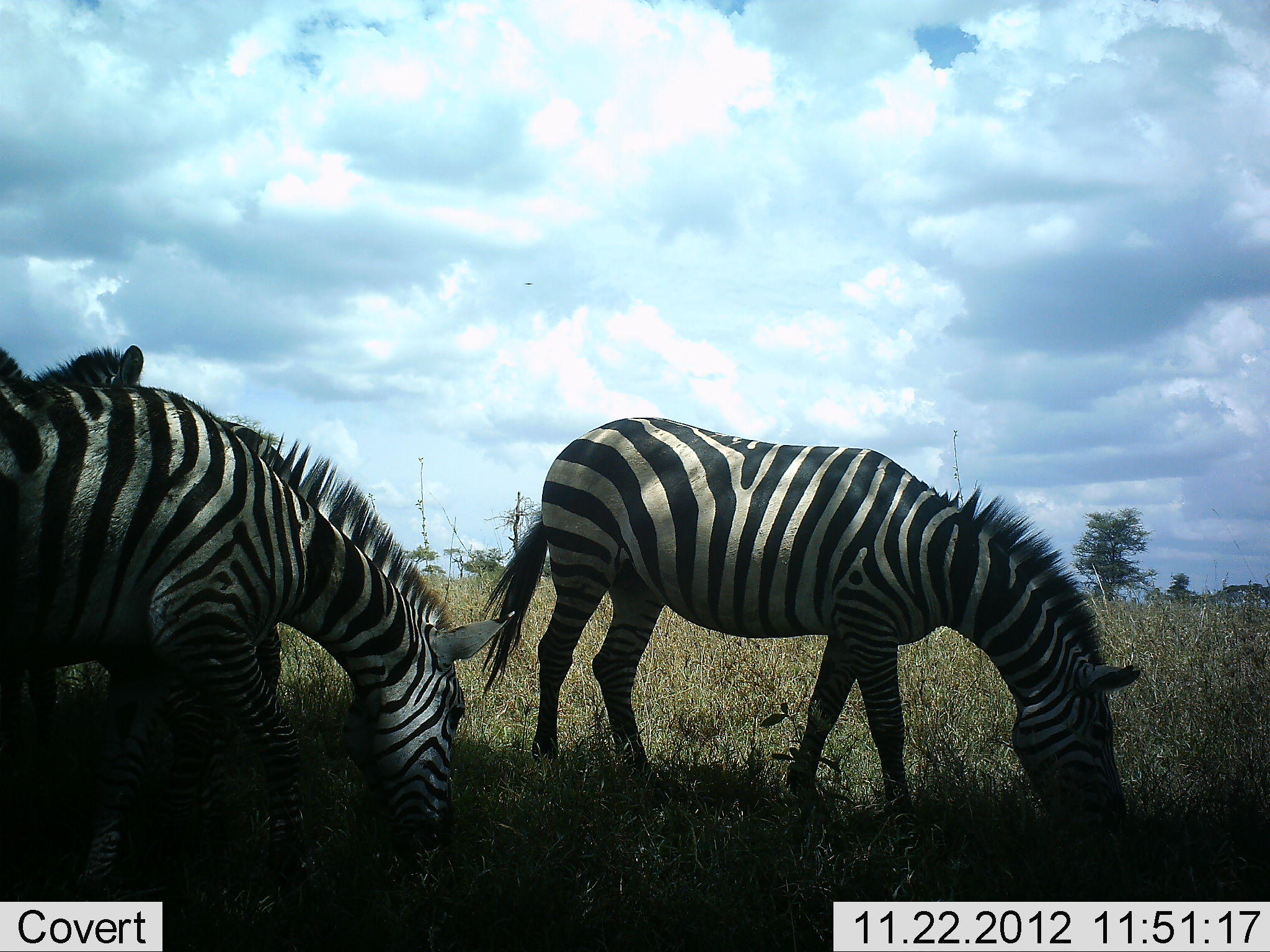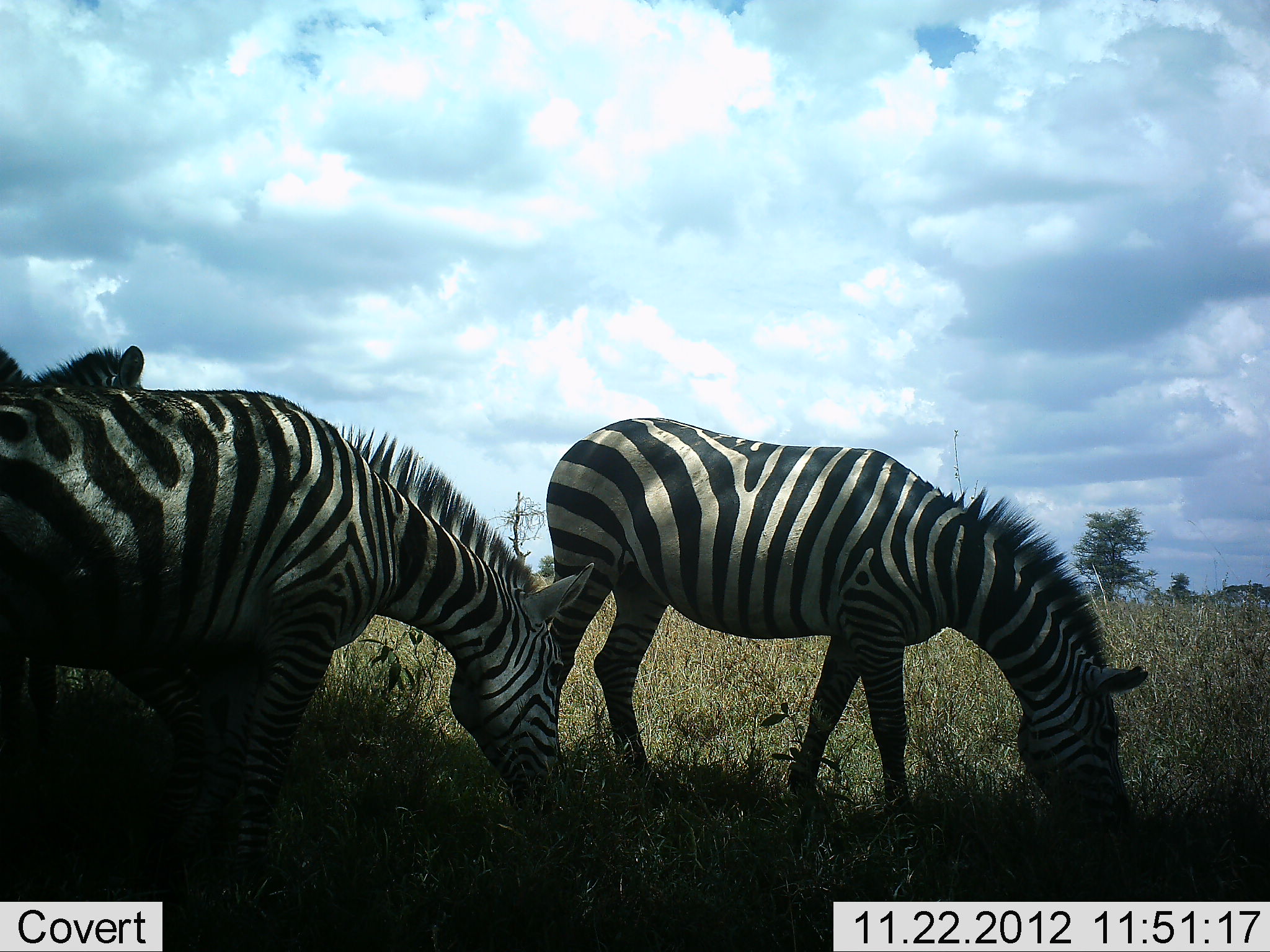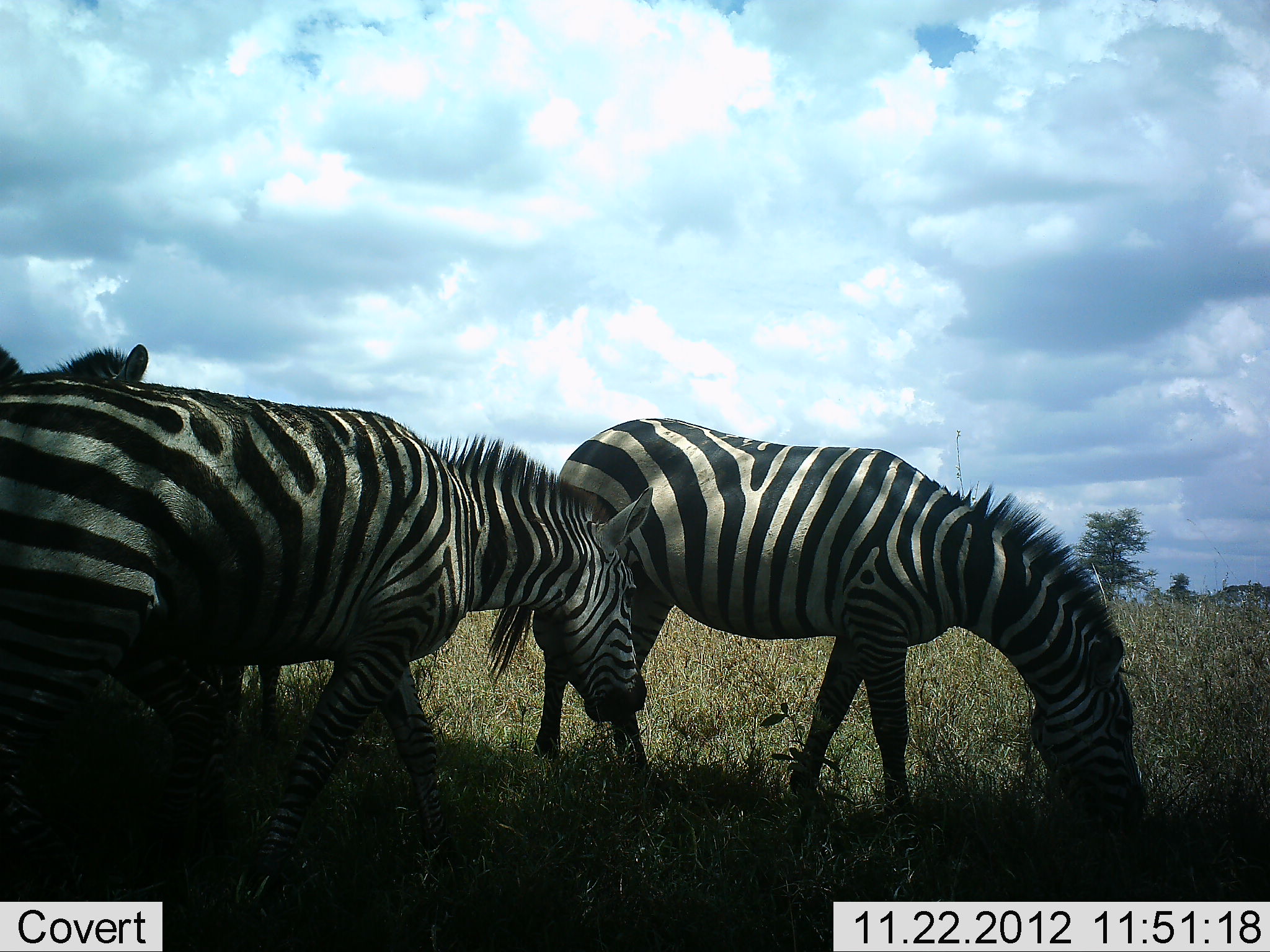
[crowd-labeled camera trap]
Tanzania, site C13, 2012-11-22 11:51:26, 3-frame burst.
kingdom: Animalia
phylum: Chordata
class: Mammalia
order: Perissodactyla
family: Equidae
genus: Equus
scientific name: Equus quagga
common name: plains zebra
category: zebra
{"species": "zebra (plains zebra) (Equus quagga)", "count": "3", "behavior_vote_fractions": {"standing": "60%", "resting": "0%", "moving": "30%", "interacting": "0%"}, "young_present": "0%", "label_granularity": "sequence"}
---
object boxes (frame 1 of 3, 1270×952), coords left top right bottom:
animal: 476 413 1144 860; 0 356 516 906; 0 345 261 899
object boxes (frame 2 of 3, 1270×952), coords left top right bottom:
animal: 0 383 603 882; 544 413 1150 857; 0 340 196 887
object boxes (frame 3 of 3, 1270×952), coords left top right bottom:
animal: 0 372 657 911; 486 410 1152 857; 0 341 284 909